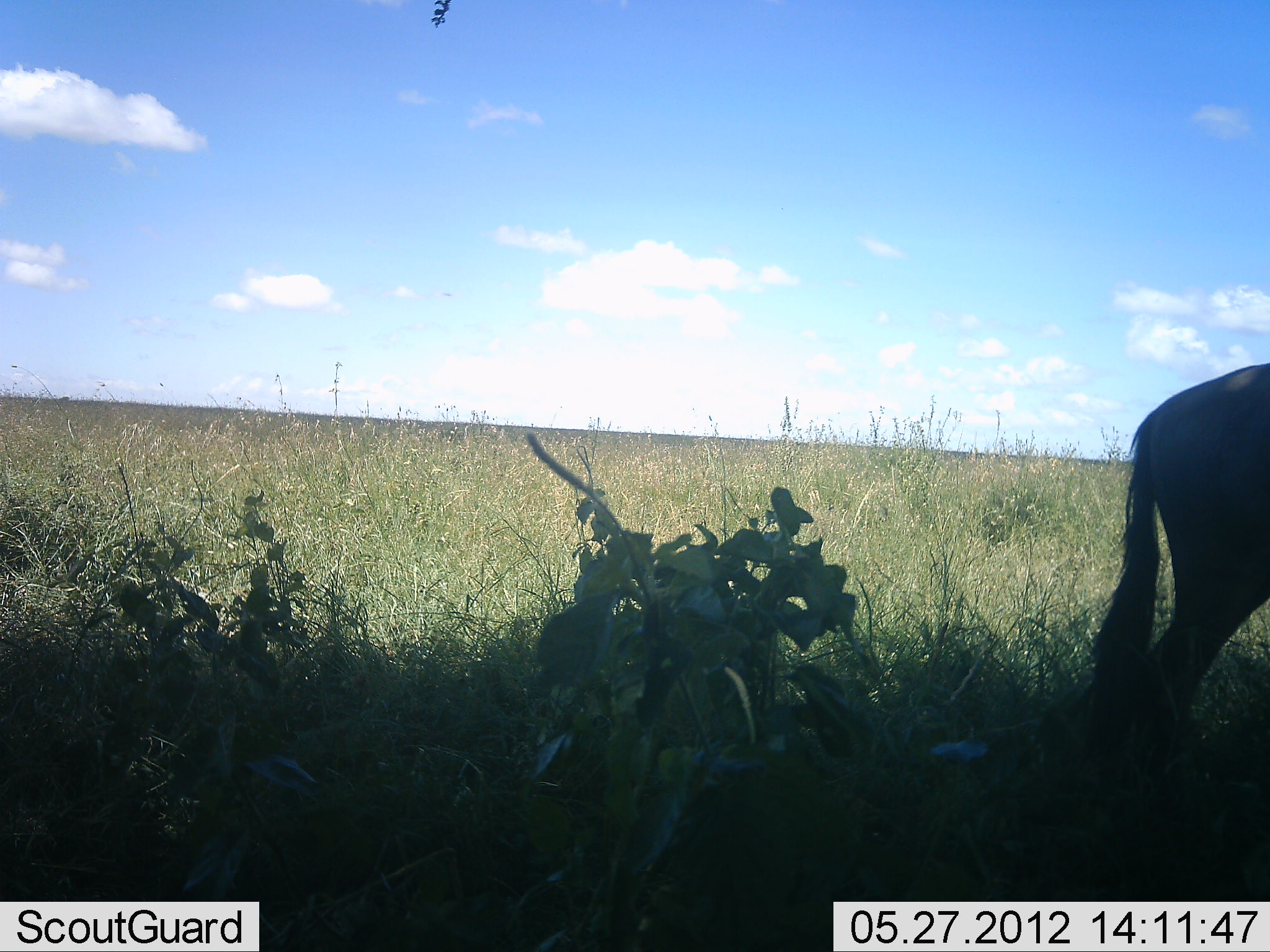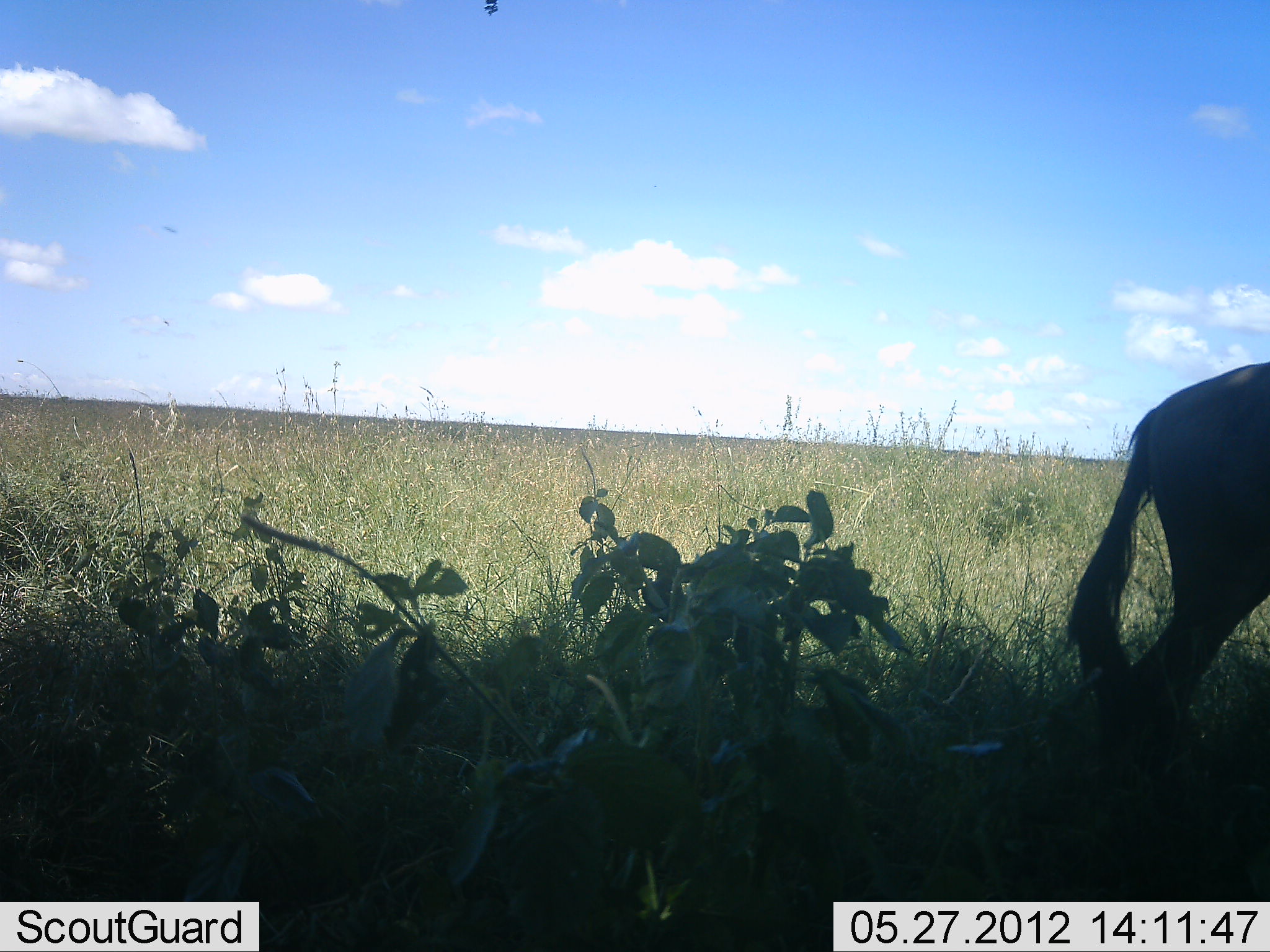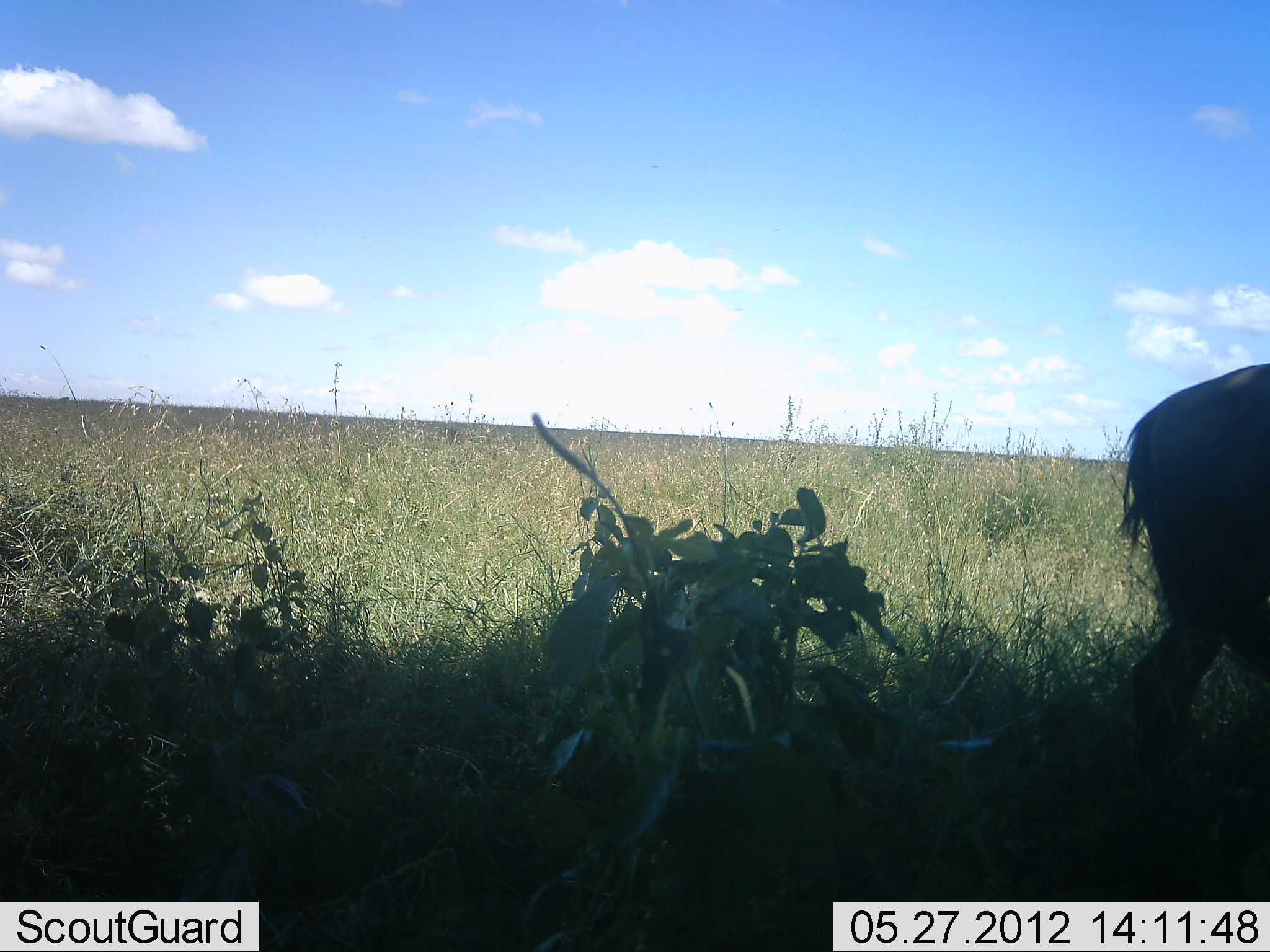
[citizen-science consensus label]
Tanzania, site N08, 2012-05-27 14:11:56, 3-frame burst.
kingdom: Animalia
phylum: Chordata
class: Mammalia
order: Artiodactyla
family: Bovidae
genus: Connochaetes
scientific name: Connochaetes taurinus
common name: blue wildebeest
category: wildebeest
Wildebeest (blue wildebeest) (Connochaetes taurinus), count 1. Behavior (volunteer vote fractions): standing 93%, resting 0%, moving 7%, interacting 0%. Young present (vote fraction): 0%. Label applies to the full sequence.